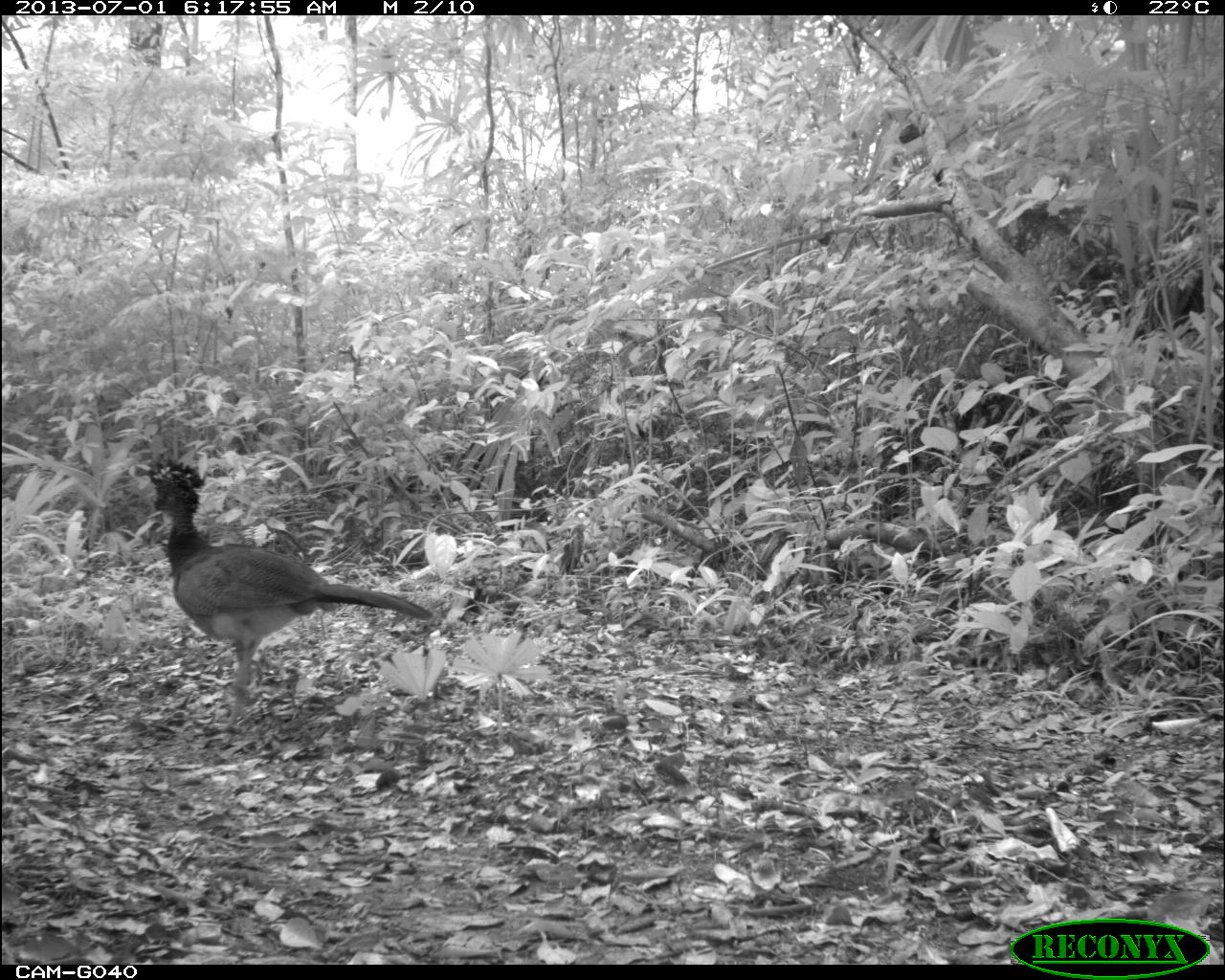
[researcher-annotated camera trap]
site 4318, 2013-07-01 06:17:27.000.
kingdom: Animalia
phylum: Chordata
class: Aves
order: Galliformes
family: Cracidae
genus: Crax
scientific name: Crax rubra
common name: great curassow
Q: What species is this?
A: Crax rubra (great curassow).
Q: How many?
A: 1.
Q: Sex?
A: Female.